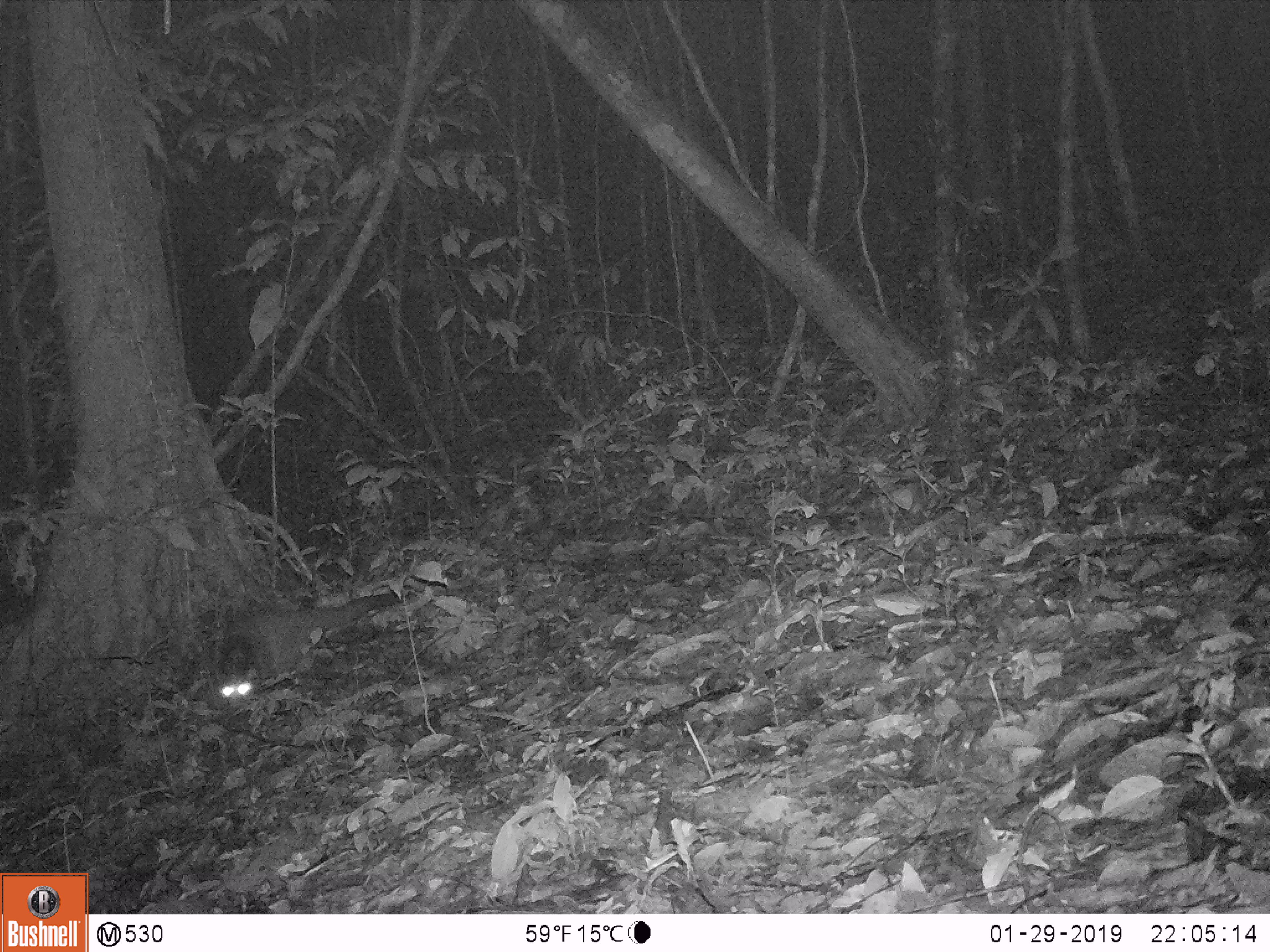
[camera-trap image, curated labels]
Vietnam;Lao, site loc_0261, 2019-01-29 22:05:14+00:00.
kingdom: Animalia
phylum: Chordata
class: Mammalia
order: Carnivora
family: Viverridae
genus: Paguma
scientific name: Paguma larvata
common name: masked palm civet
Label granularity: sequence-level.